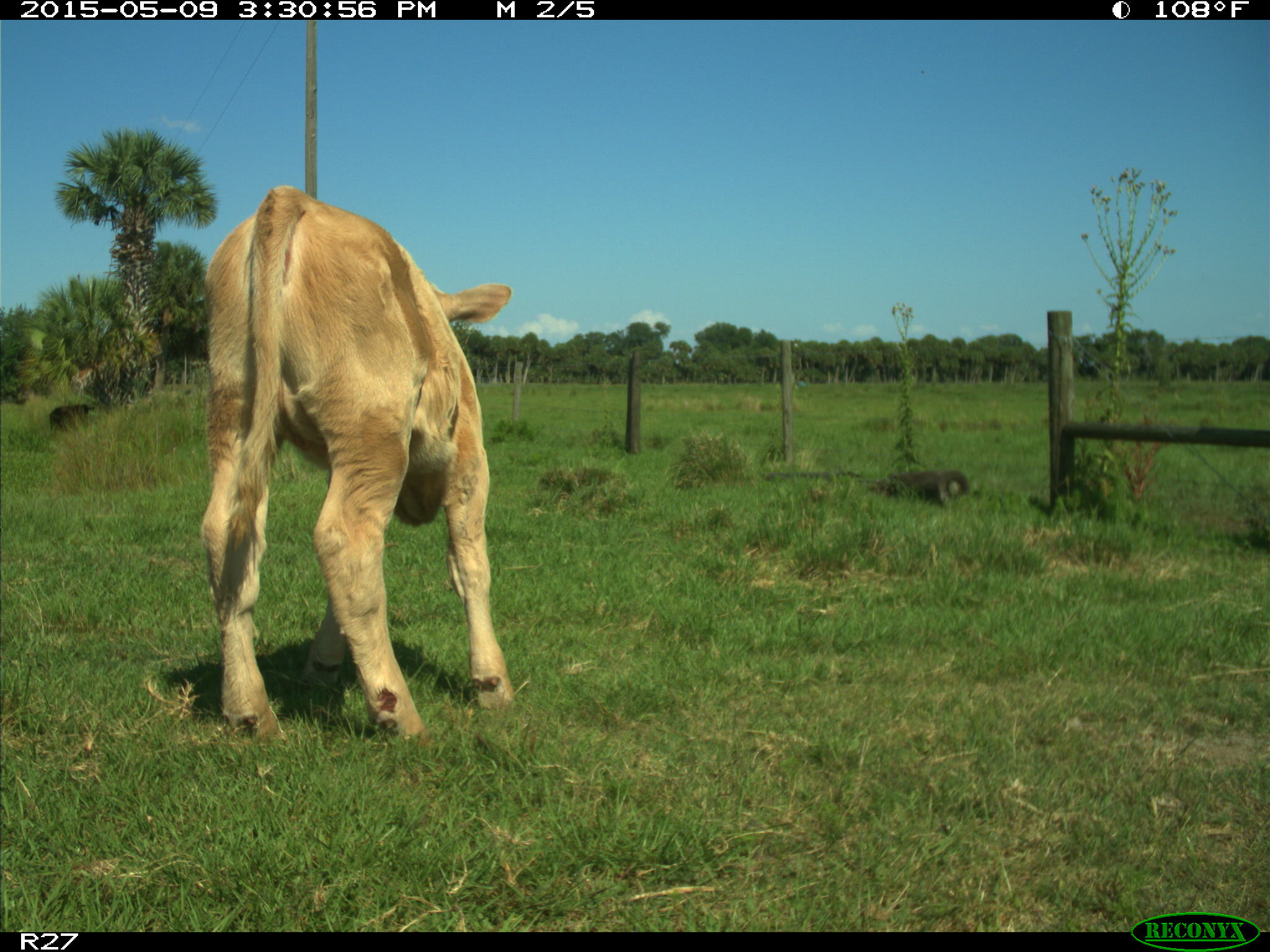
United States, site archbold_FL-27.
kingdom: Animalia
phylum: Chordata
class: Mammalia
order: Artiodactyla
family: Bovidae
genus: Bos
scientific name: Bos taurus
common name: domestic cow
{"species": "Bos taurus (domestic cow)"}